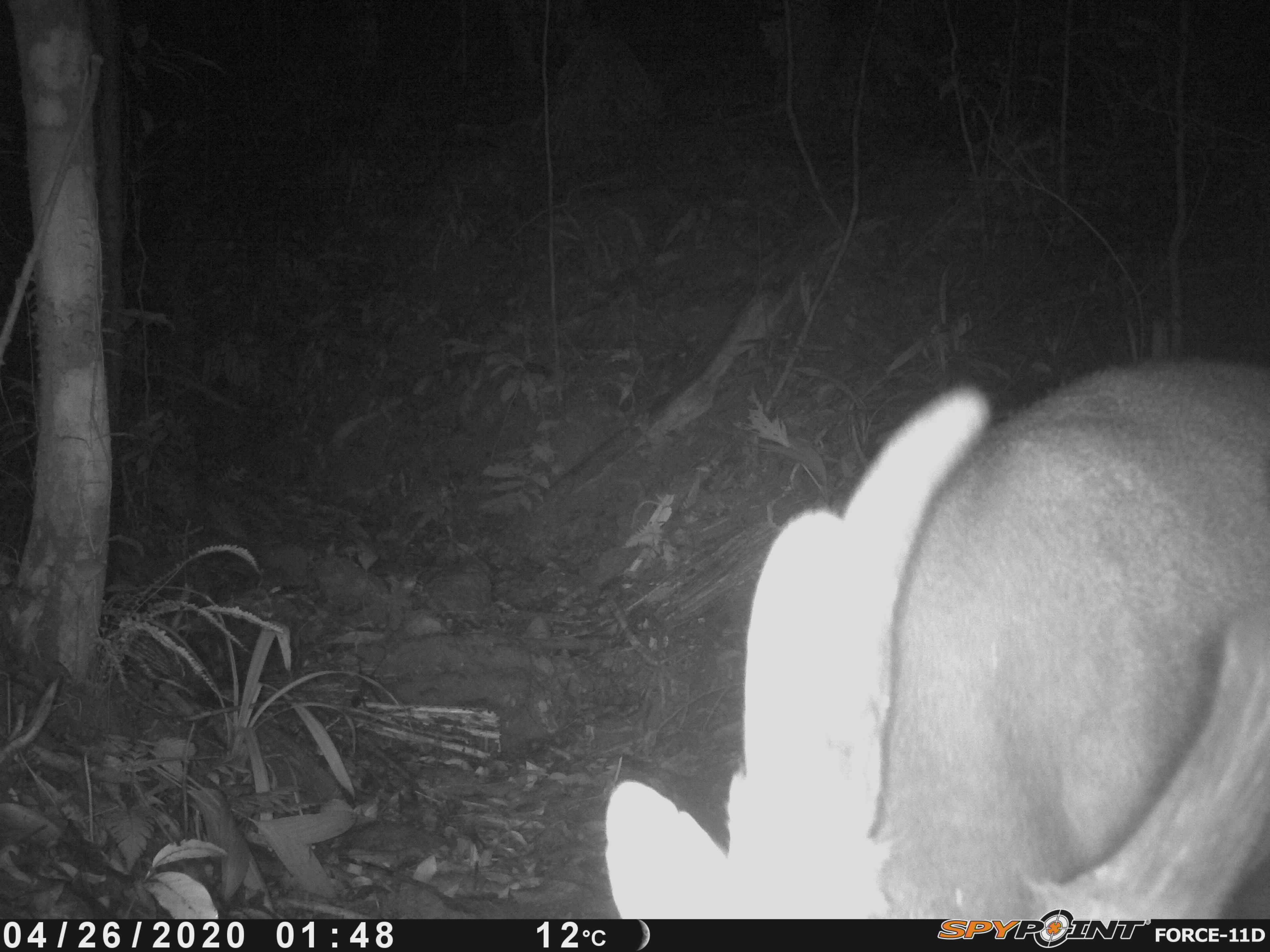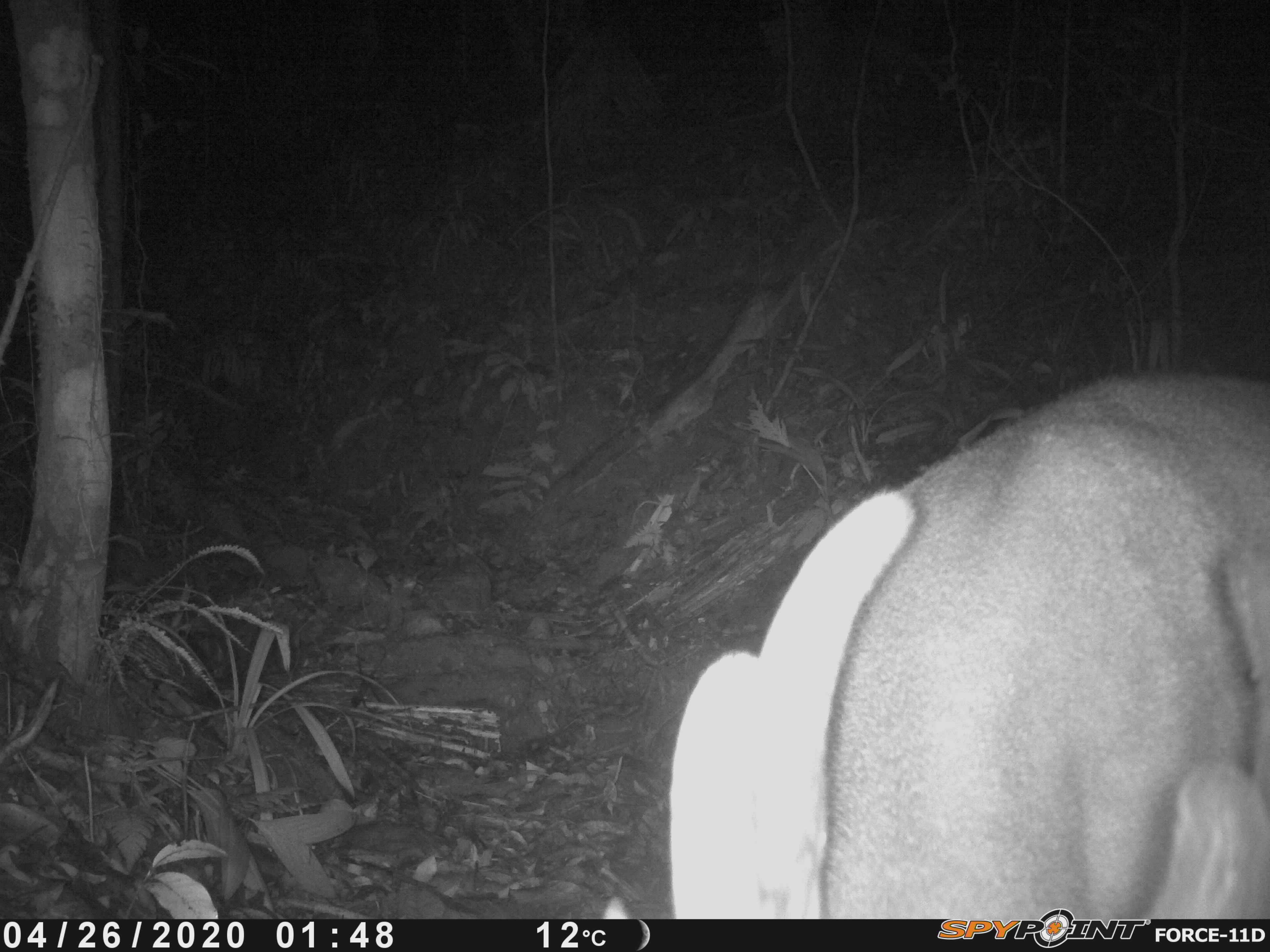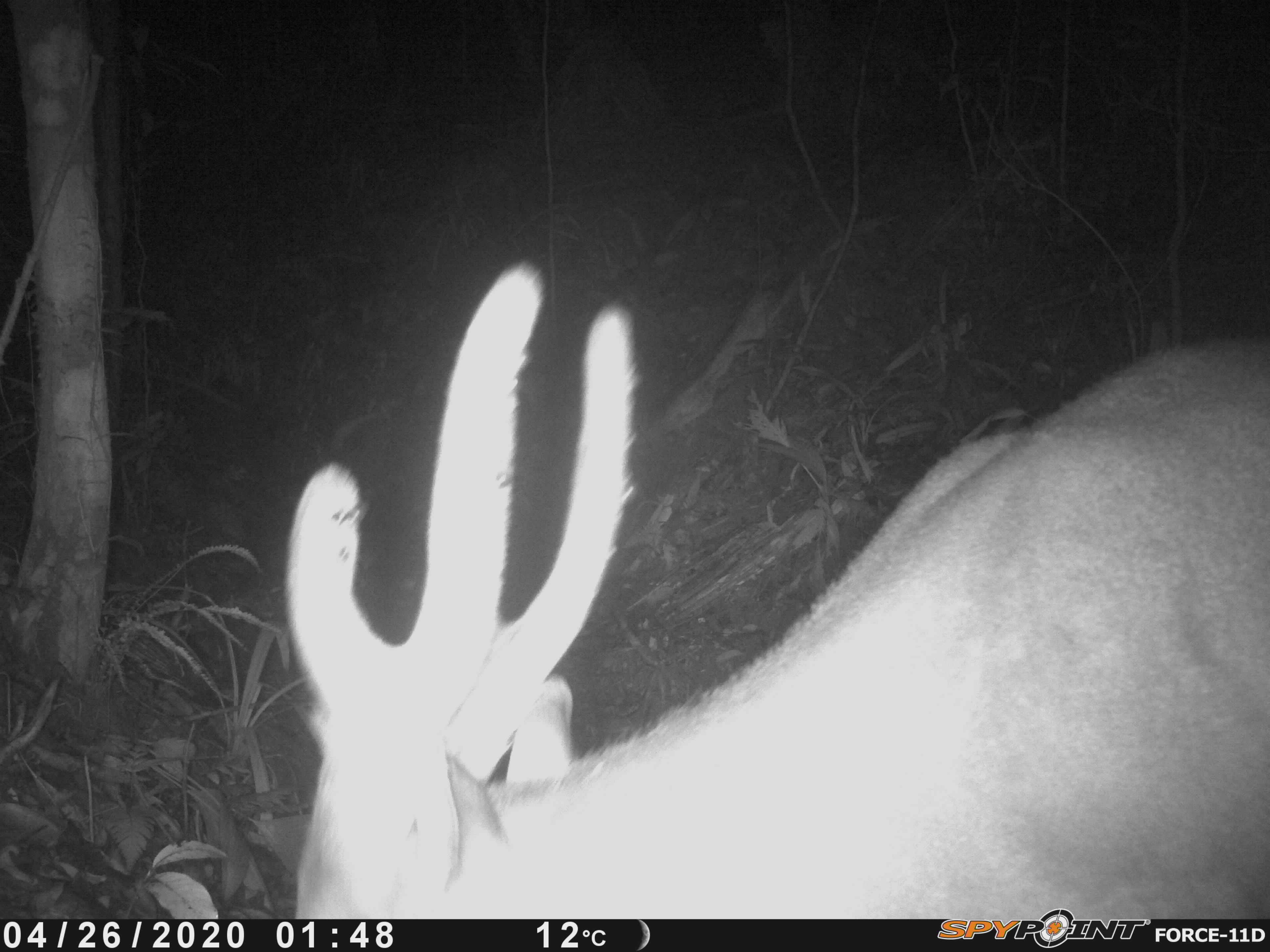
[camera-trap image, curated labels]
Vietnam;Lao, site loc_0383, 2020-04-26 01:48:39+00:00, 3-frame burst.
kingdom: Animalia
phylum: Chordata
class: Mammalia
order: Artiodactyla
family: Cervidae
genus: Muntiacus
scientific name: Muntiacus vuquangensis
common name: large-antlered muntjac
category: large antlered muntjac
Large antlered muntjac (large-antlered muntjac) (Muntiacus vuquangensis). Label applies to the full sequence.